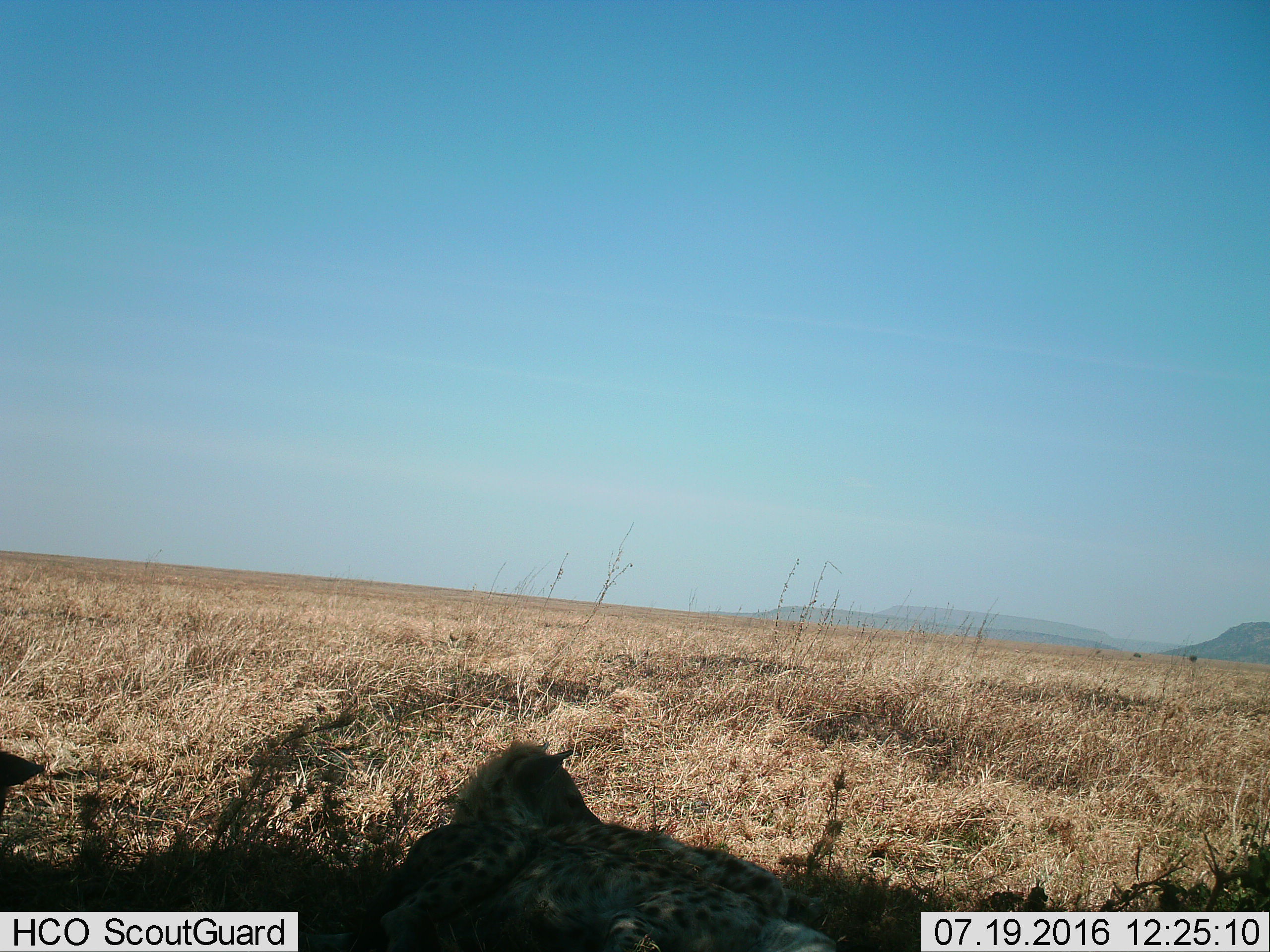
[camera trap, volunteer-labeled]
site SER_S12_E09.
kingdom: Animalia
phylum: Chordata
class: Mammalia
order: Carnivora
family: Hyaenidae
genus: Crocuta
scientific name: Crocuta crocuta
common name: spotted hyena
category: hyenaspotted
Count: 2.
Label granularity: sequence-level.